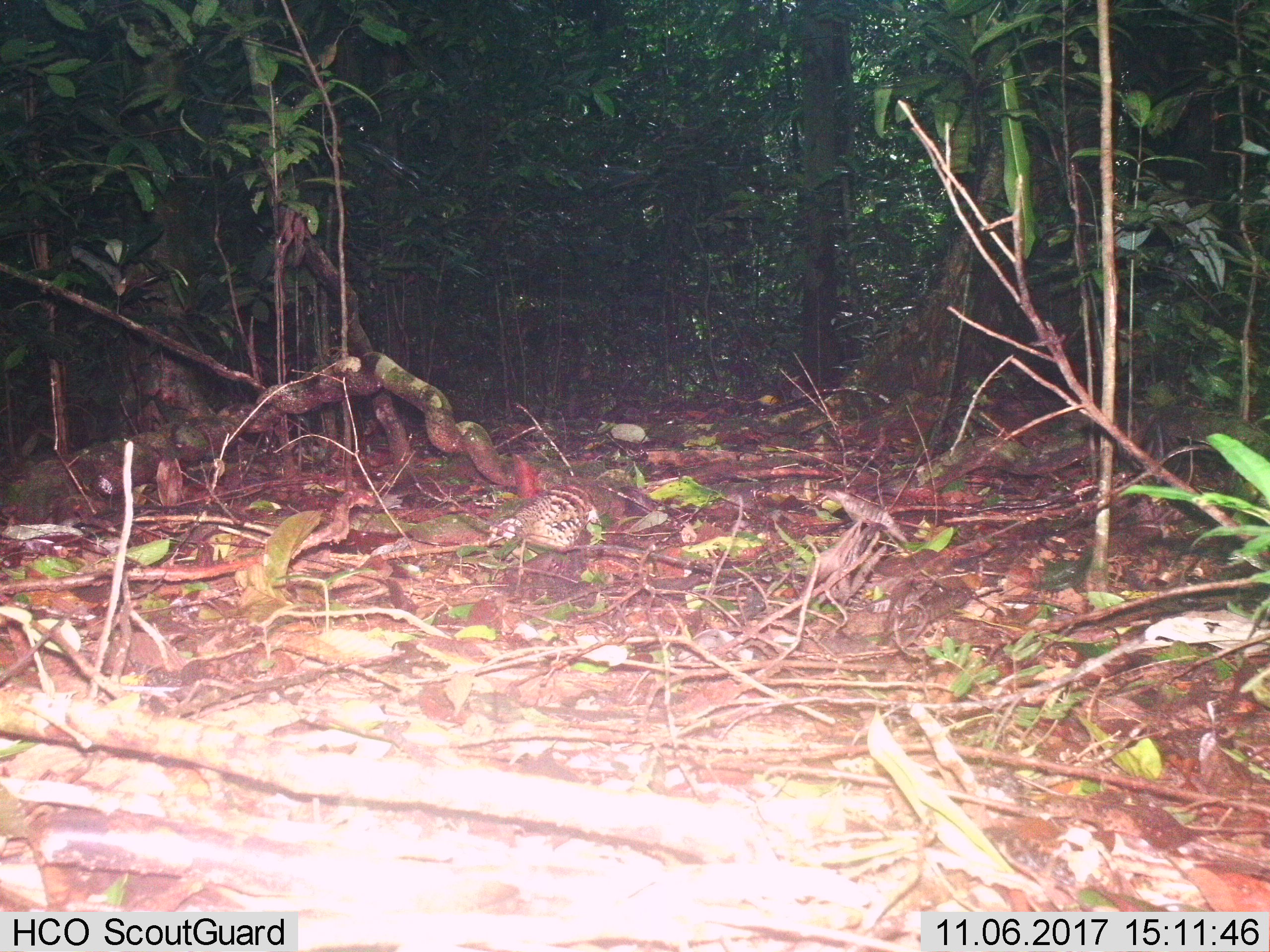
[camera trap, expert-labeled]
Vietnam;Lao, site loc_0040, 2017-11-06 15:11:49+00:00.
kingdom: Animalia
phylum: Chordata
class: Aves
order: Galliformes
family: Phasianidae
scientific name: Phasianidae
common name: partridge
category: unidentified partridge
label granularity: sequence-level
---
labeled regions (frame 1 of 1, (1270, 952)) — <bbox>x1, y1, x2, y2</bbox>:
unidentified partridge: <bbox>485, 484, 601, 563</bbox>